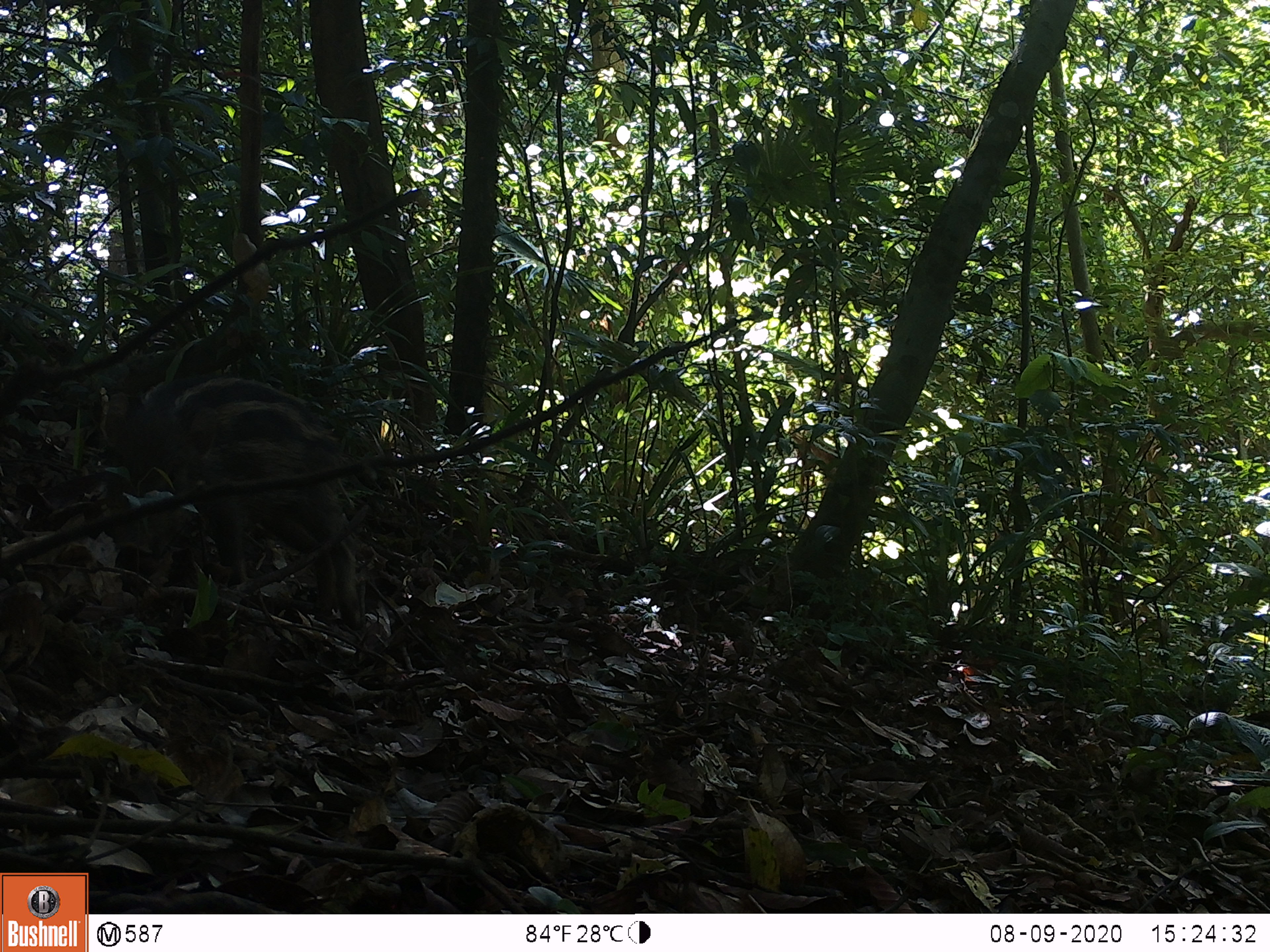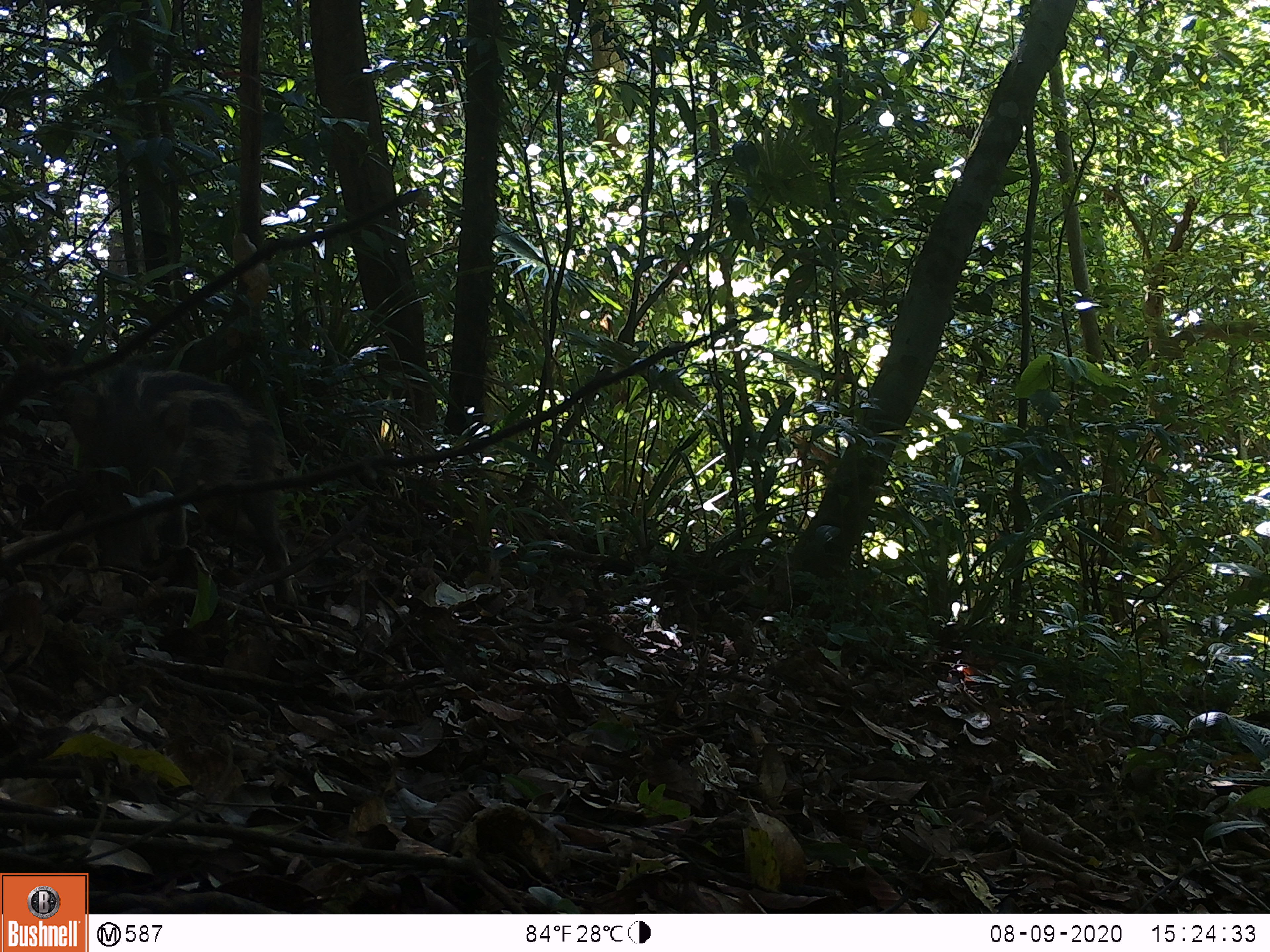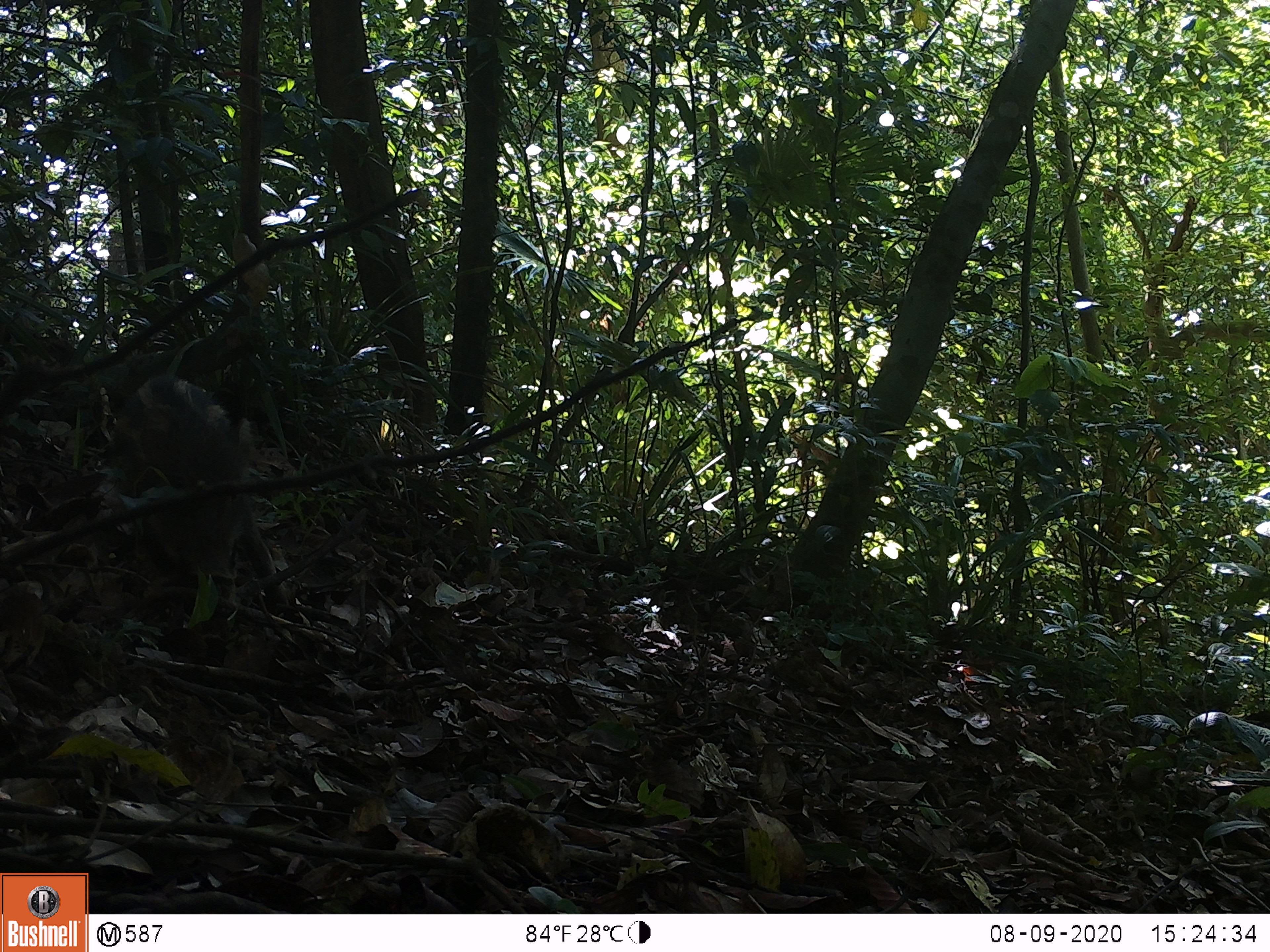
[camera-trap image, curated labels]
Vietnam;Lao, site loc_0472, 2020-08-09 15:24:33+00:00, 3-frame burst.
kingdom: Animalia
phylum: Chordata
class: Mammalia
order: Artiodactyla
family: Suidae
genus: Sus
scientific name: Sus scrofa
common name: eurasian wild pig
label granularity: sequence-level